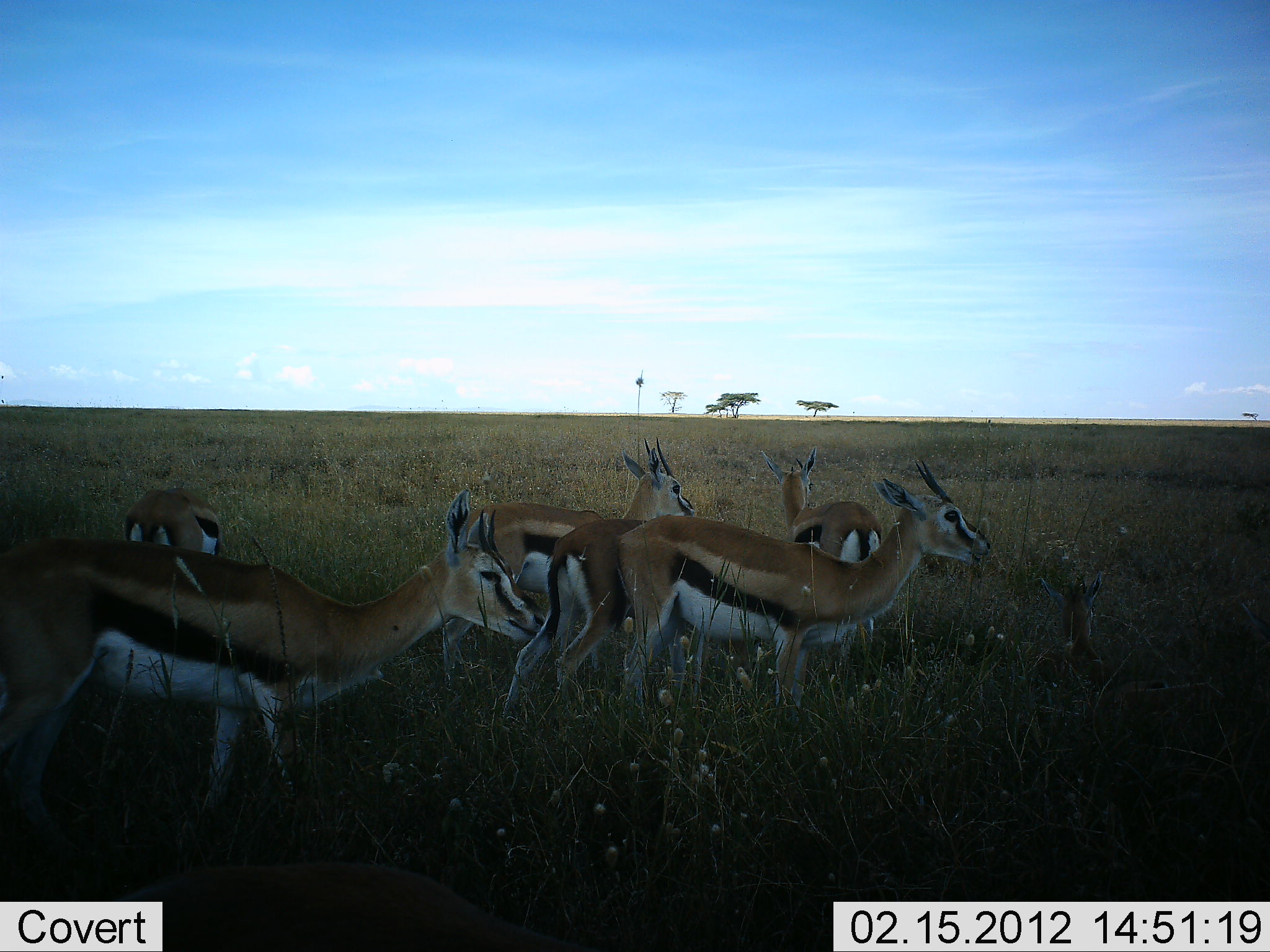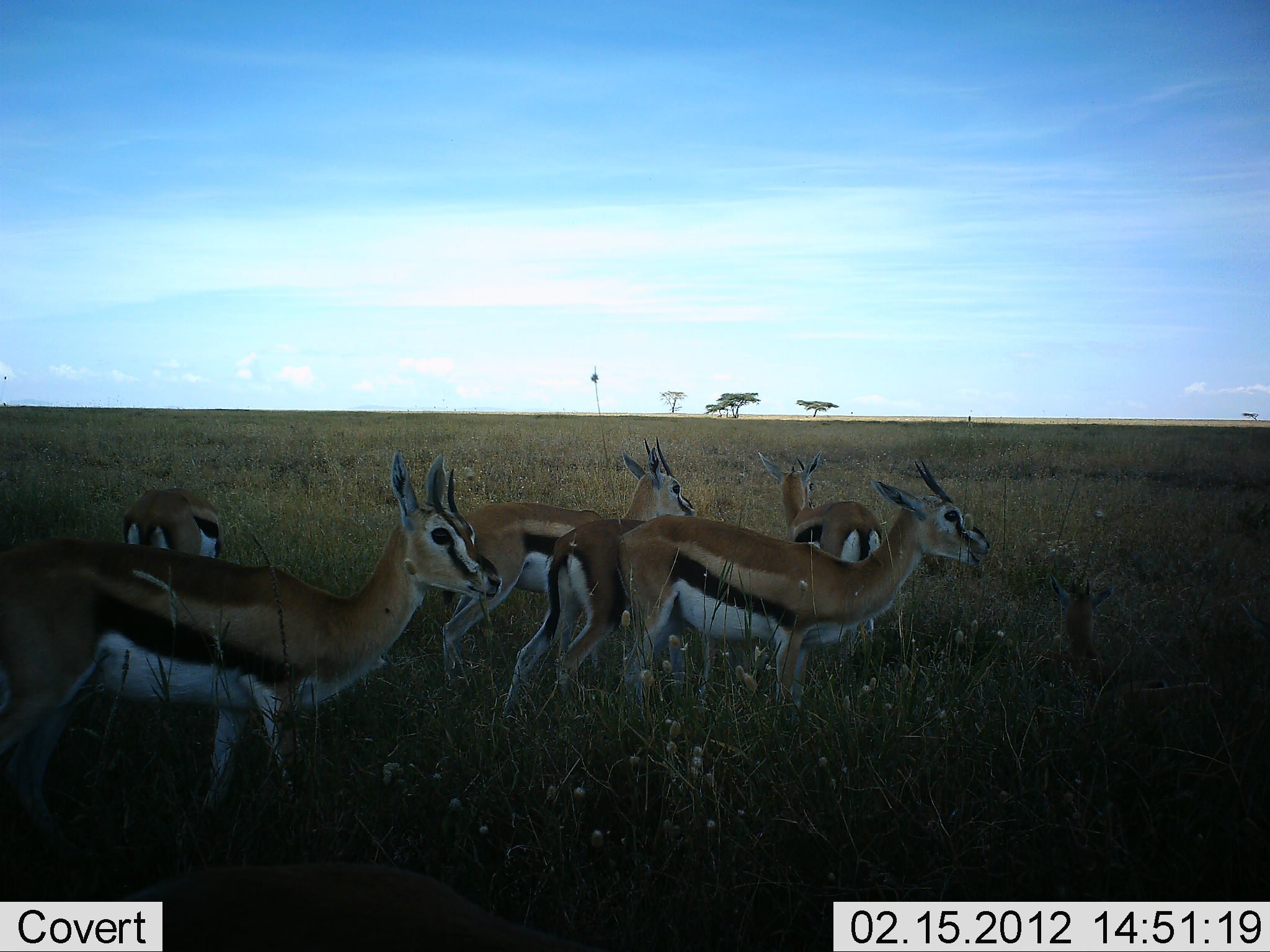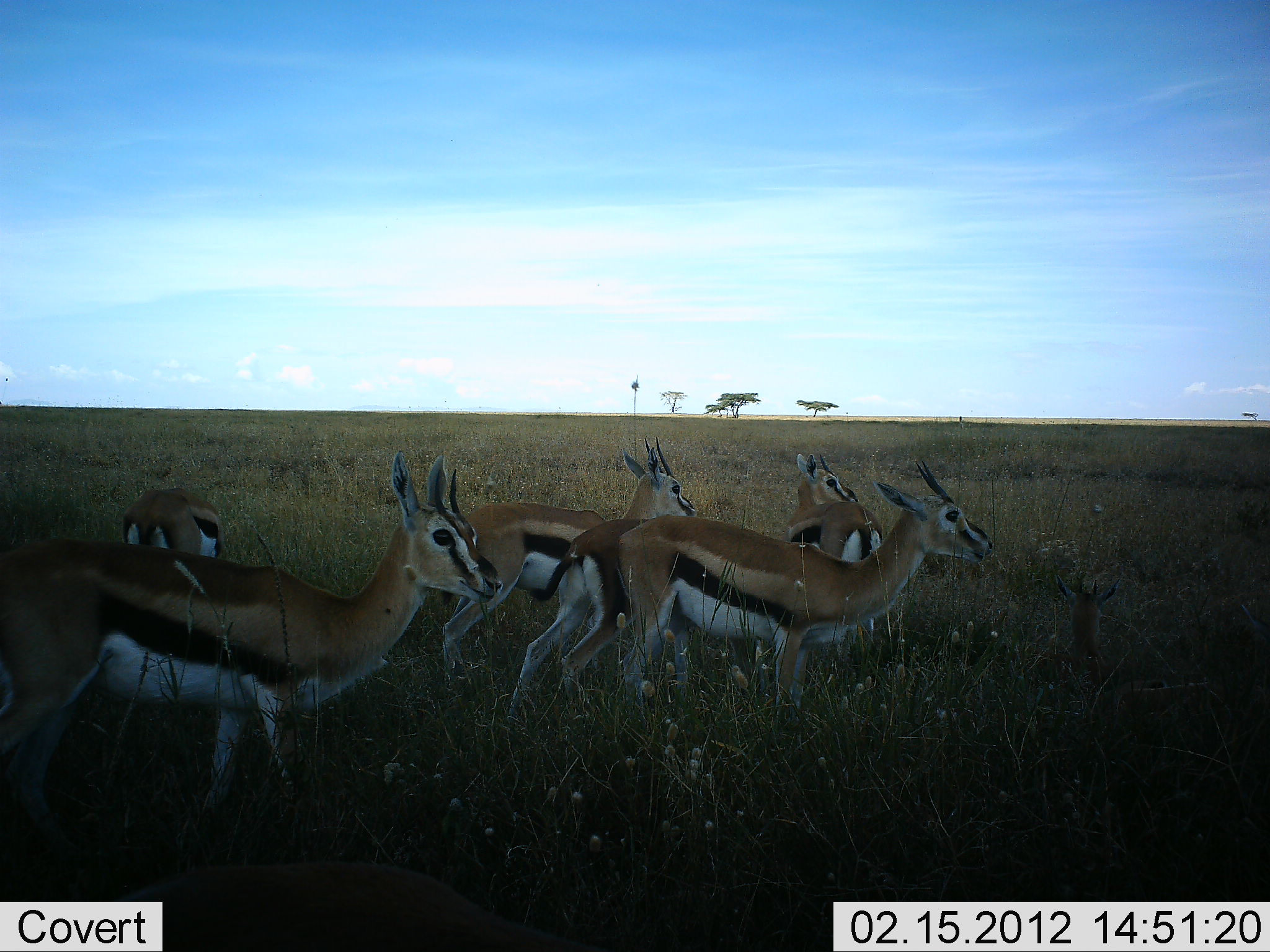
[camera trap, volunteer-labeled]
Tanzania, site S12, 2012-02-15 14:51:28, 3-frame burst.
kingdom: Animalia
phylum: Chordata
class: Mammalia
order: Artiodactyla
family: Bovidae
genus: Eudorcas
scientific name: Eudorcas thomsonii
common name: thomson's gazelle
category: gazellethomsons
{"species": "gazellethomsons (thomson's gazelle) (Eudorcas thomsonii)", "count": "6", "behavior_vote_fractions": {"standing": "90%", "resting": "17%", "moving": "10%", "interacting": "3%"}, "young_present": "13%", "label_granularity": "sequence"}